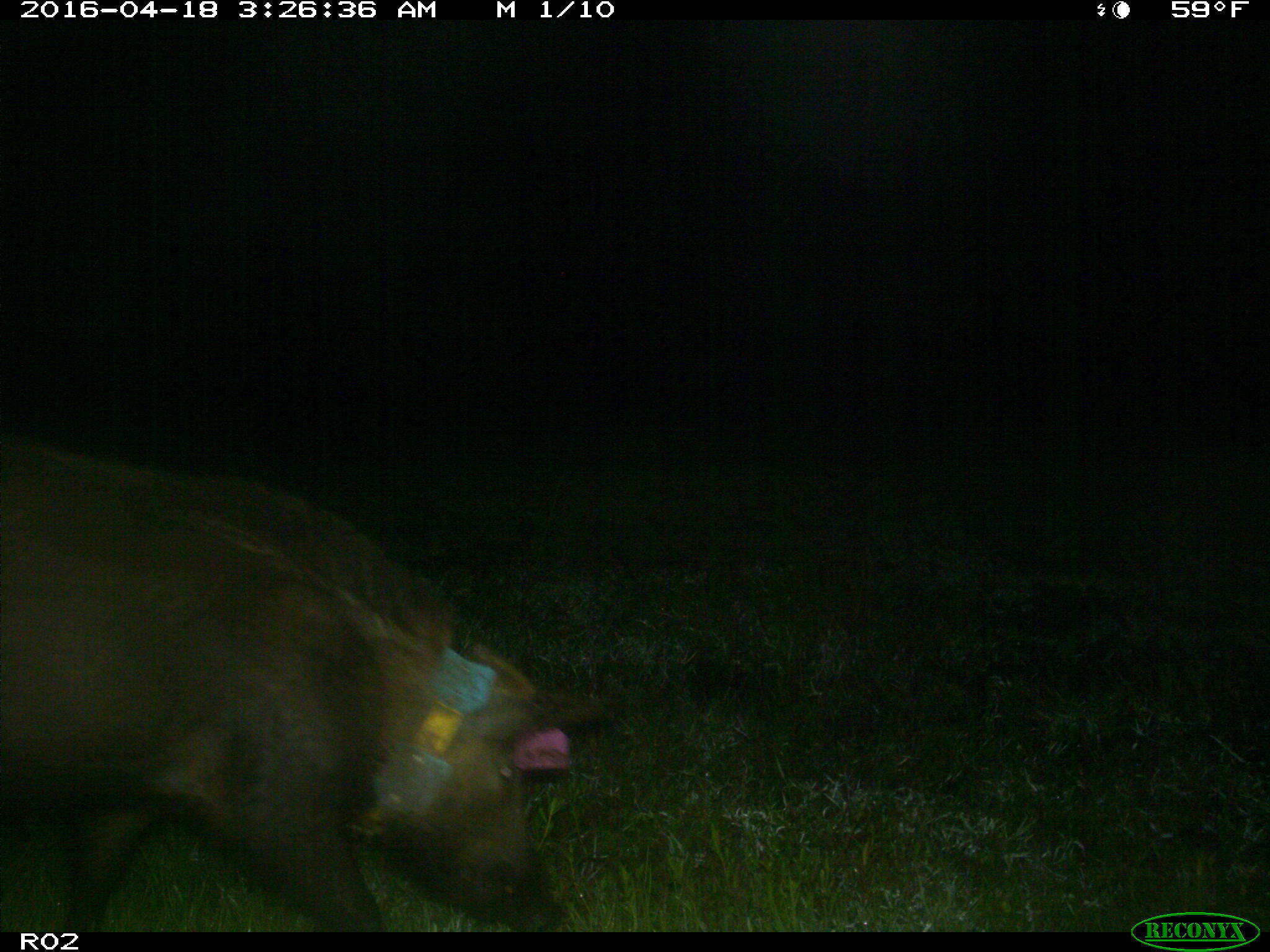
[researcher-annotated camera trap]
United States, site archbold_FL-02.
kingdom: Animalia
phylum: Chordata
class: Mammalia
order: Artiodactyla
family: Suidae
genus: Sus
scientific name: Sus scrofa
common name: wild boar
Sus scrofa (wild boar).